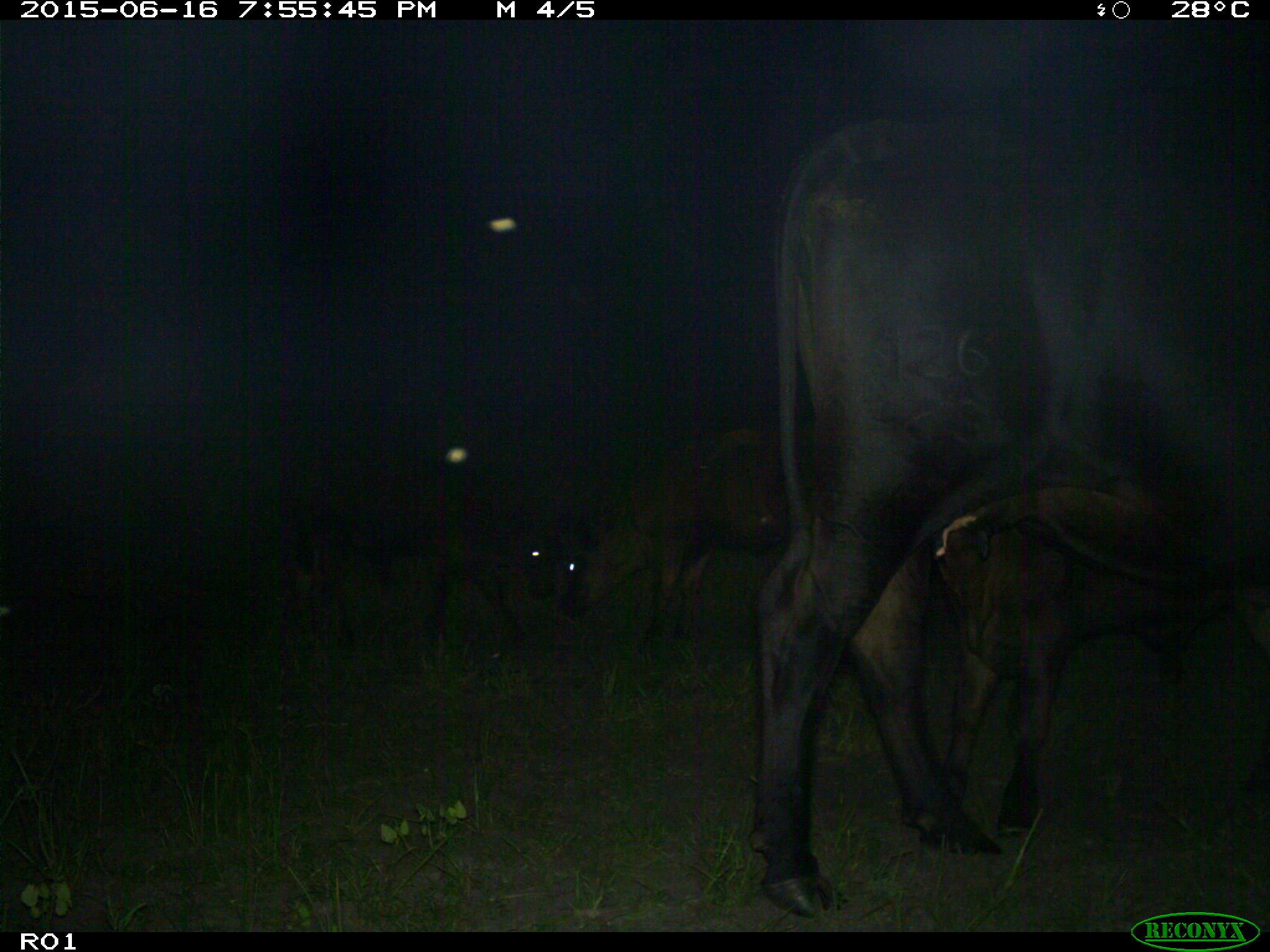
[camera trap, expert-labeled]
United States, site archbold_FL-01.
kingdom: Animalia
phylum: Chordata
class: Mammalia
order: Artiodactyla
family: Bovidae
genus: Bos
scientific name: Bos taurus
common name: domestic cow